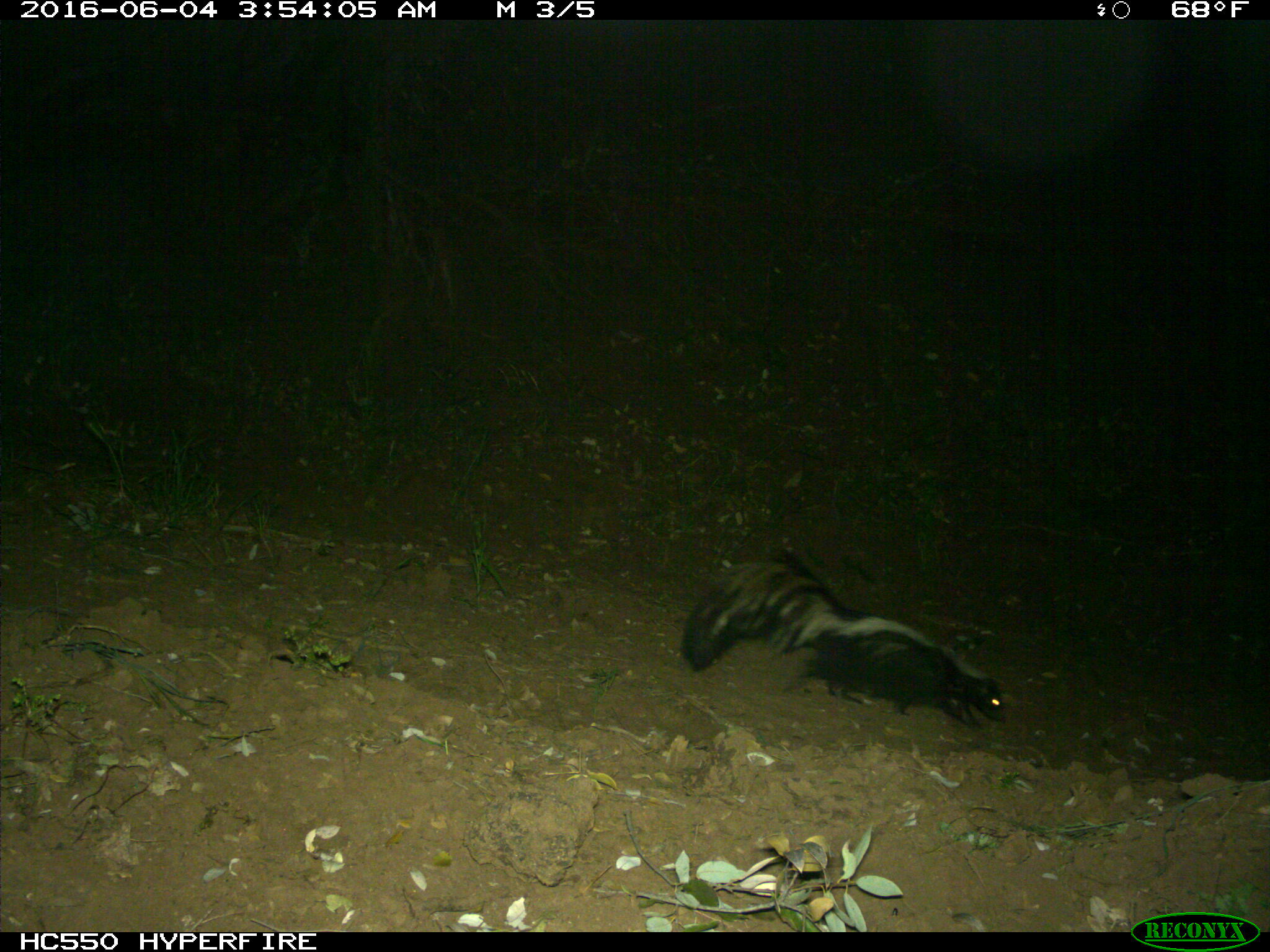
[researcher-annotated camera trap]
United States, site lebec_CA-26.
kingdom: Animalia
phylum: Chordata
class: Mammalia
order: Carnivora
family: Mephitidae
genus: Mephitis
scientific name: Mephitis mephitis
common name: striped skunk